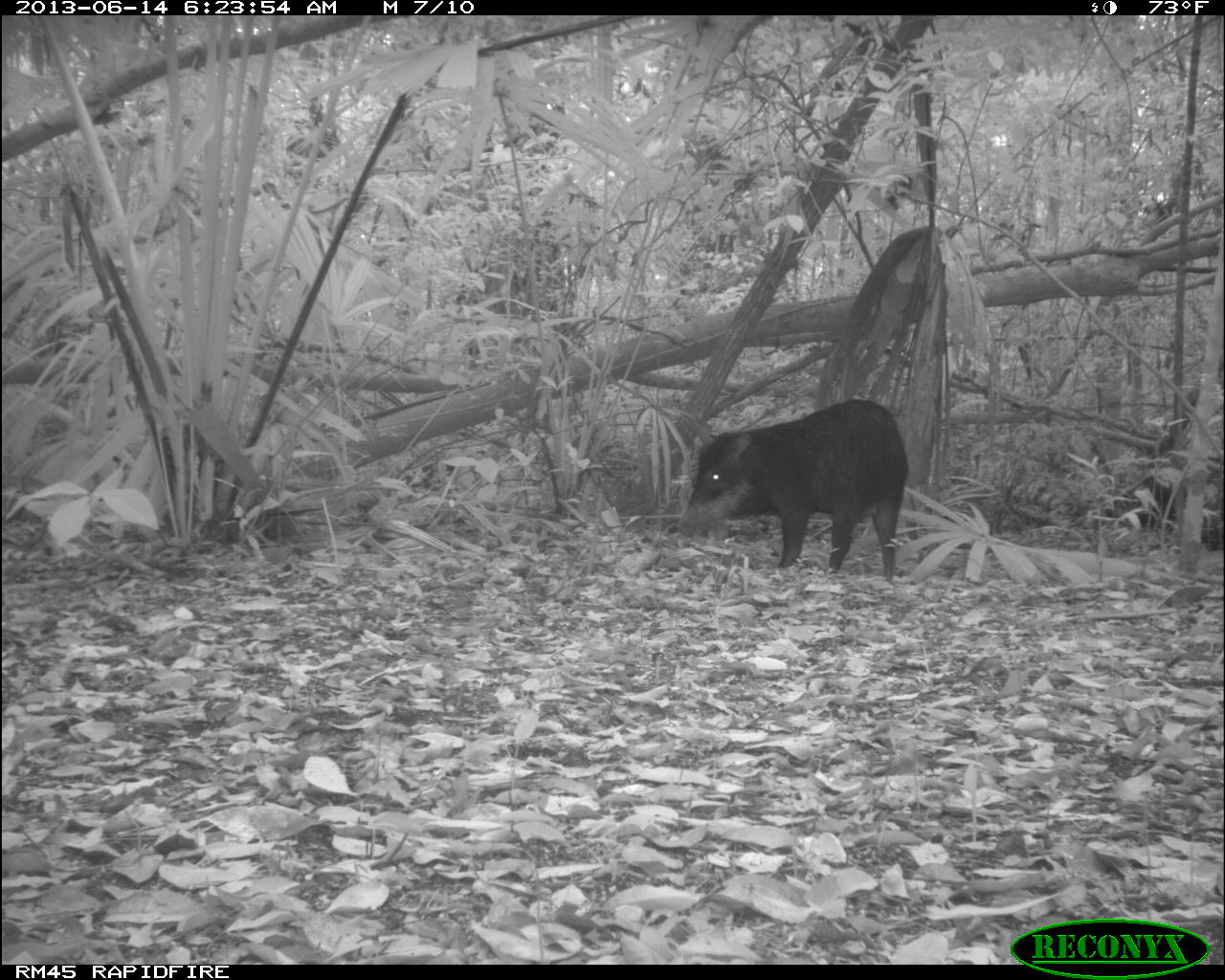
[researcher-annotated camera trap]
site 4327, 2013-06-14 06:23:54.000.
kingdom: Animalia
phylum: Chordata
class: Mammalia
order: Artiodactyla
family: Tayassuidae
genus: Tayassu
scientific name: Tayassu pecari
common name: white-lipped peccary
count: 12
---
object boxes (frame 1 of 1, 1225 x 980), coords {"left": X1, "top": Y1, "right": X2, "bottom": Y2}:
tayassu pecari: {"left": 680, "top": 399, "right": 908, "bottom": 583}